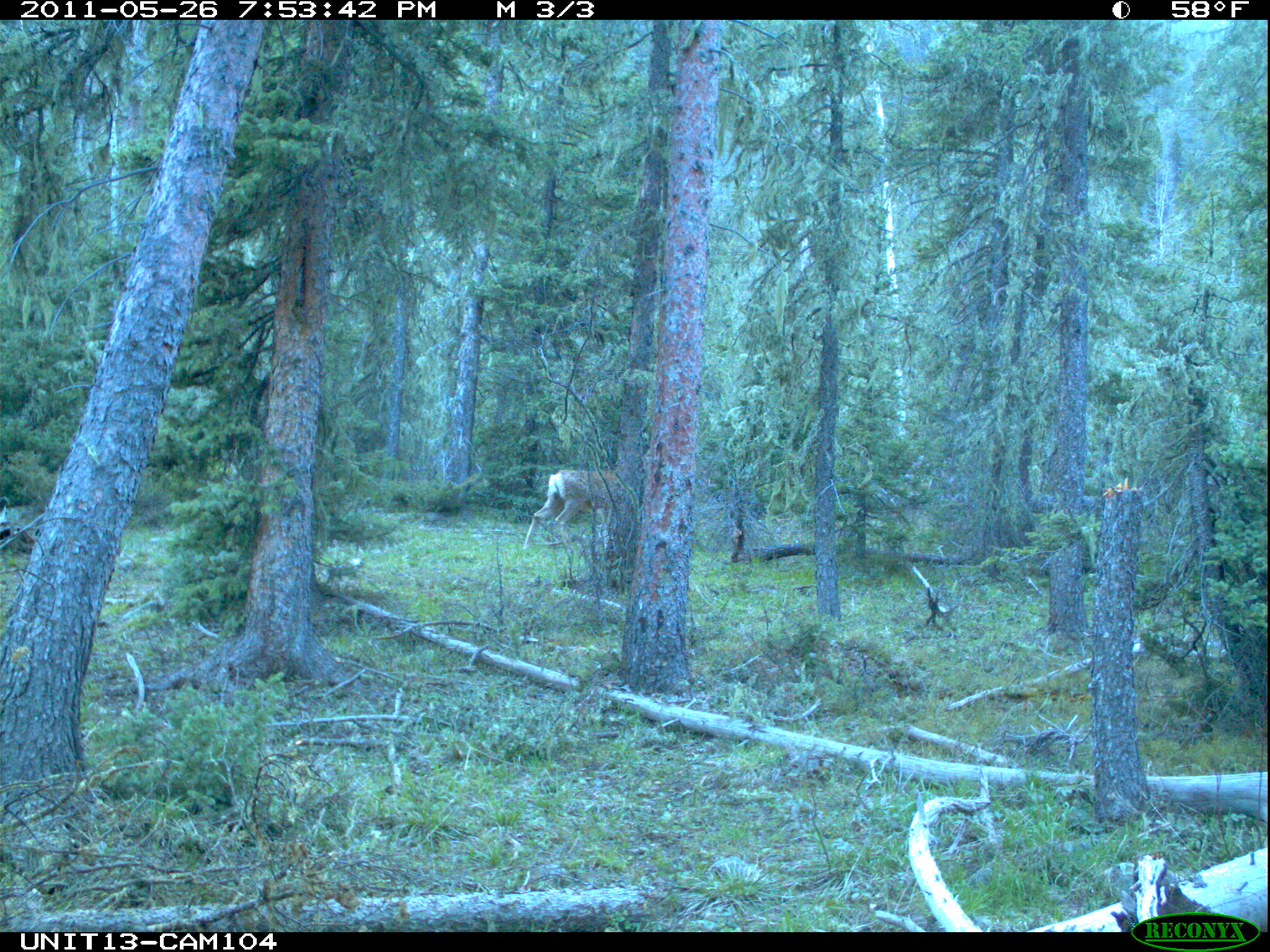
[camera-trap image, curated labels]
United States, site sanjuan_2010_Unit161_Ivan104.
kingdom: Animalia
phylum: Chordata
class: Mammalia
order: Artiodactyla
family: Cervidae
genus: Odocoileus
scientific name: Odocoileus hemionus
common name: mule deer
Odocoileus hemionus (mule deer).